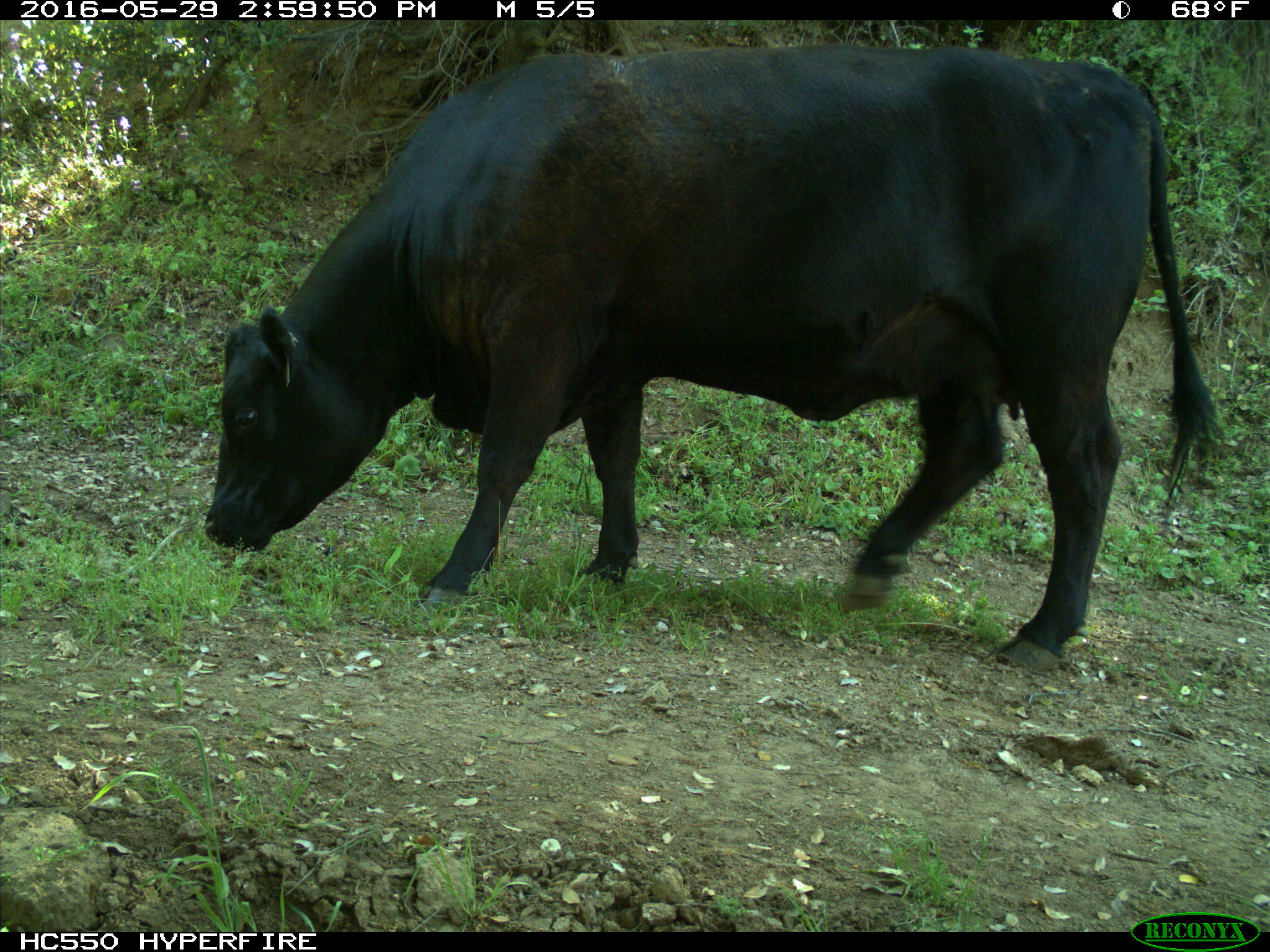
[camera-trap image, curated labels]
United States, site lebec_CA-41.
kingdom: Animalia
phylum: Chordata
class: Mammalia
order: Artiodactyla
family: Bovidae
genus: Bos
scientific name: Bos taurus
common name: domestic cow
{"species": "Bos taurus (domestic cow)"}